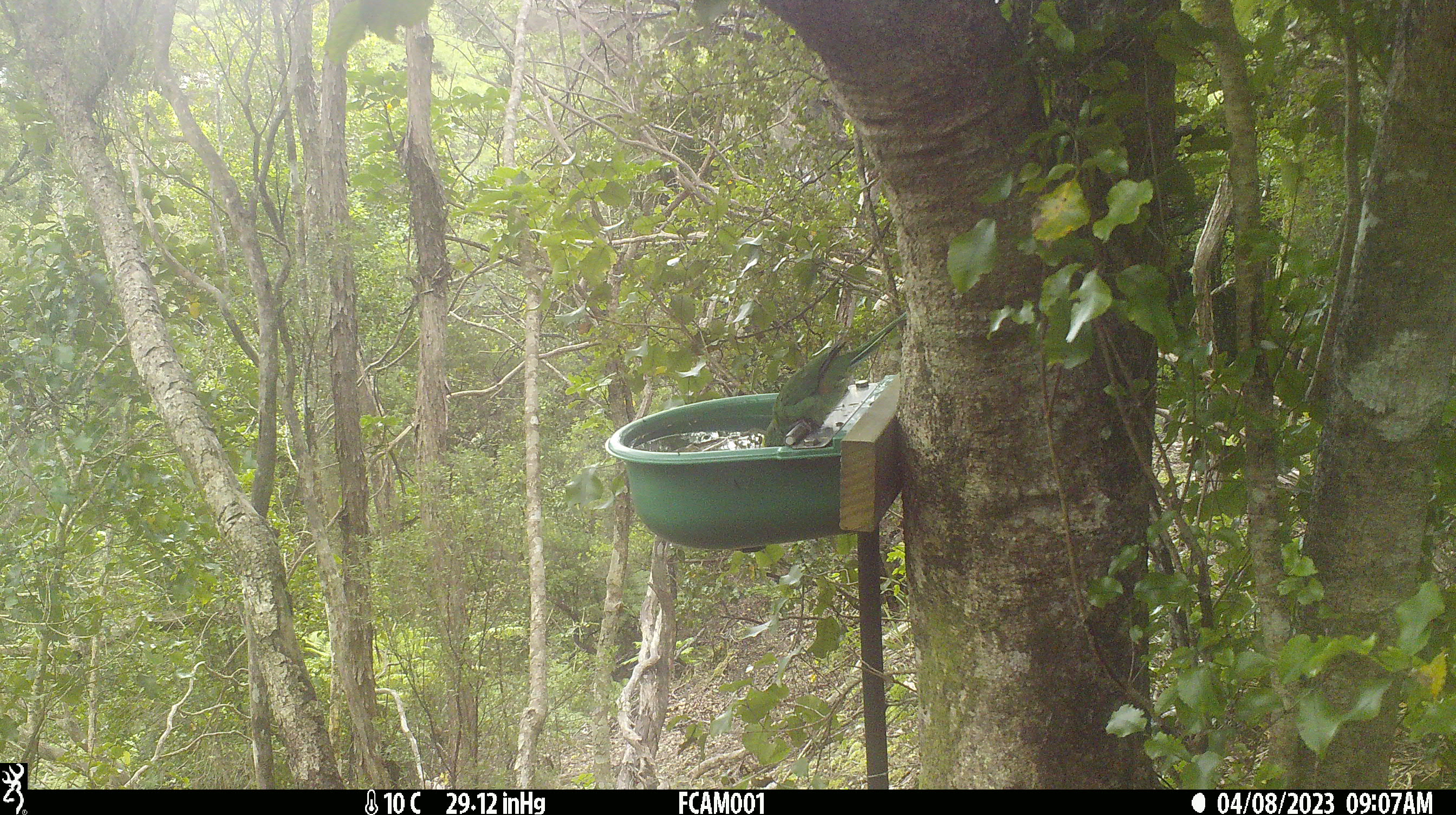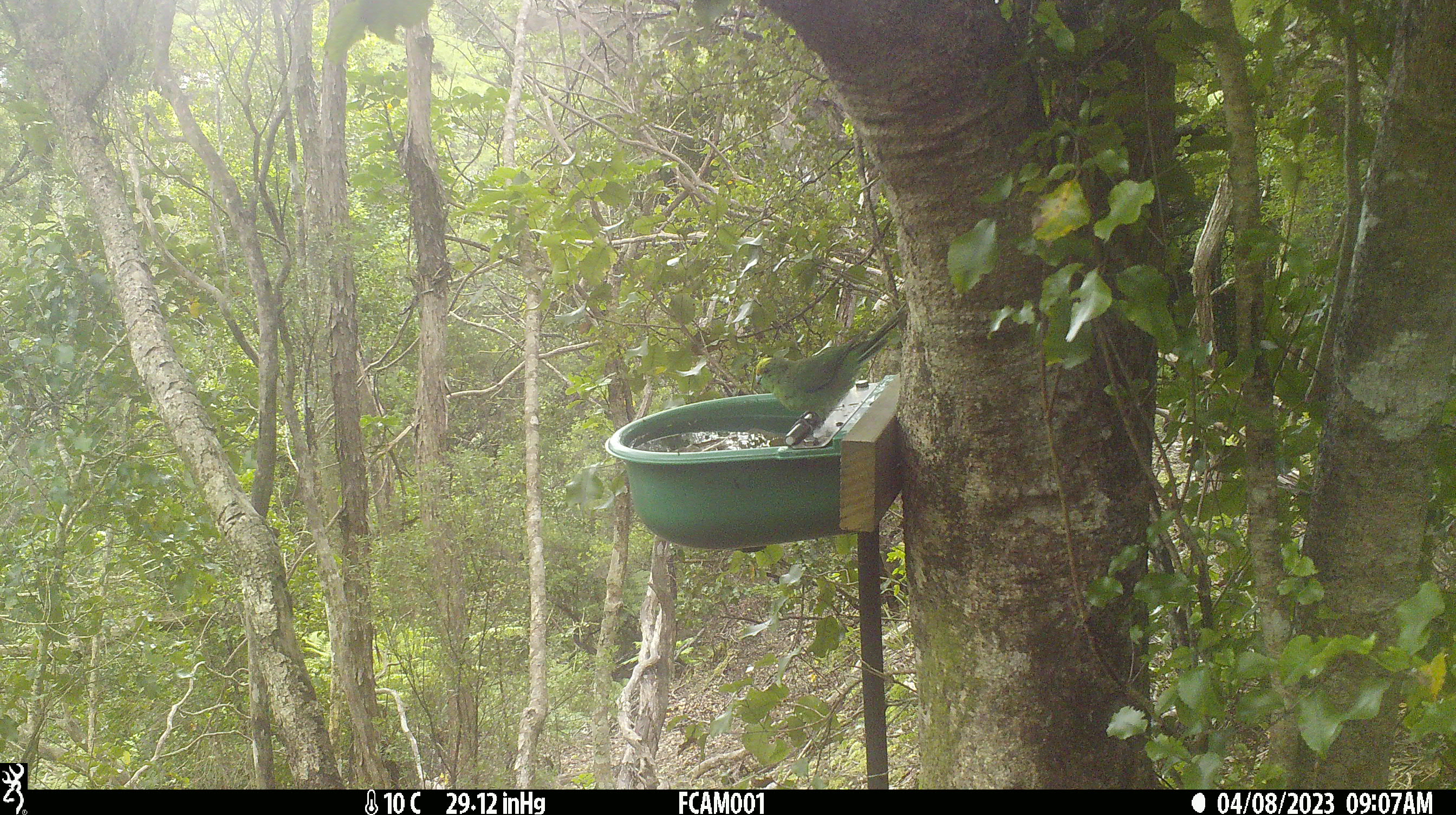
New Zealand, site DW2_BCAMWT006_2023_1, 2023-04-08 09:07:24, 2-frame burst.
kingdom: Animalia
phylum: Chordata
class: Aves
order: Psittaciformes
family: Psittaculidae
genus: Cyanoramphus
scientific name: Cyanoramphus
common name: parakeet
Parakeet (Cyanoramphus).